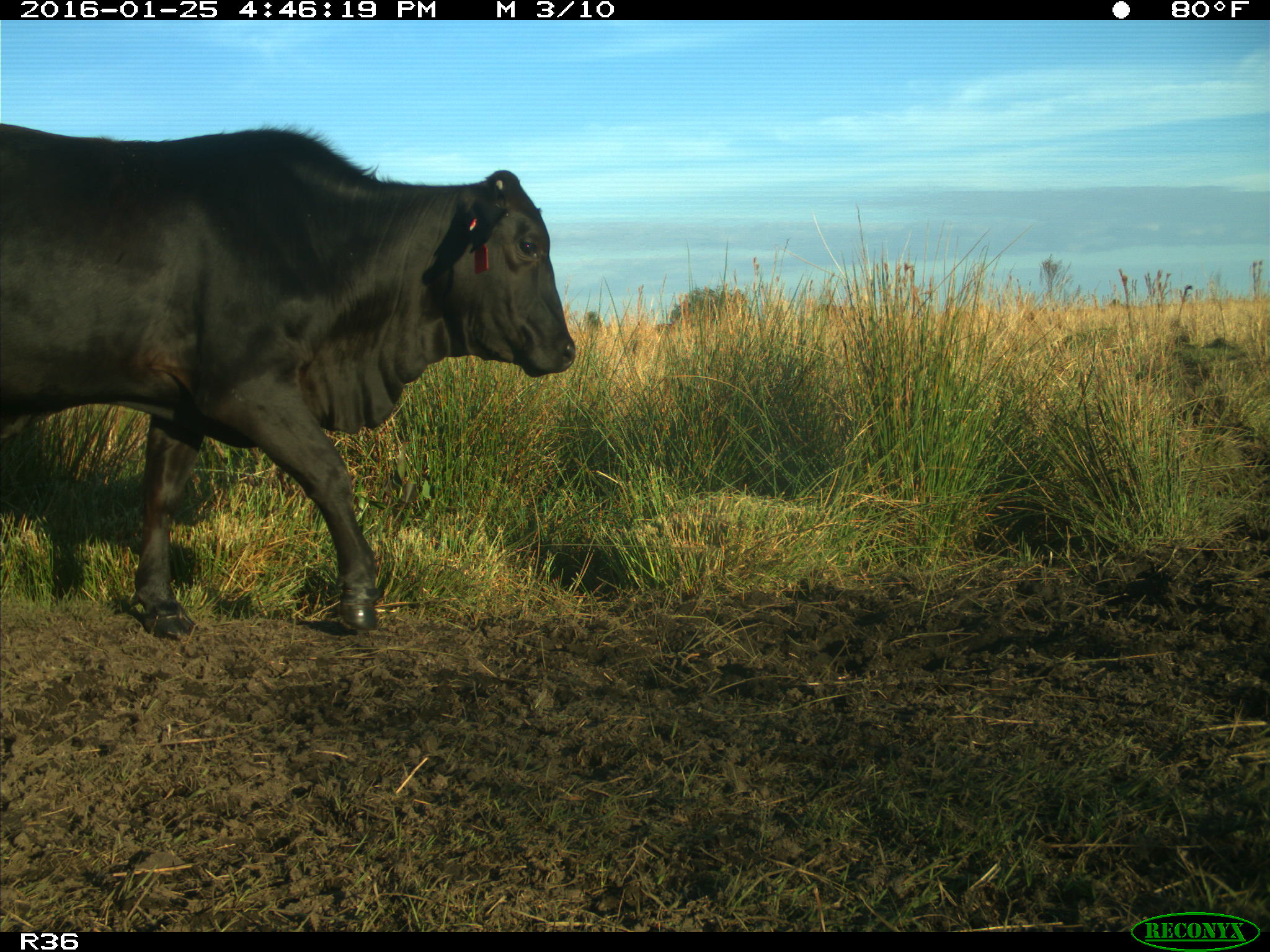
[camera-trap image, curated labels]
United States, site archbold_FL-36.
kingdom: Animalia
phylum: Chordata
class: Mammalia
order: Artiodactyla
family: Bovidae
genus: Bos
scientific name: Bos taurus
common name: domestic cow